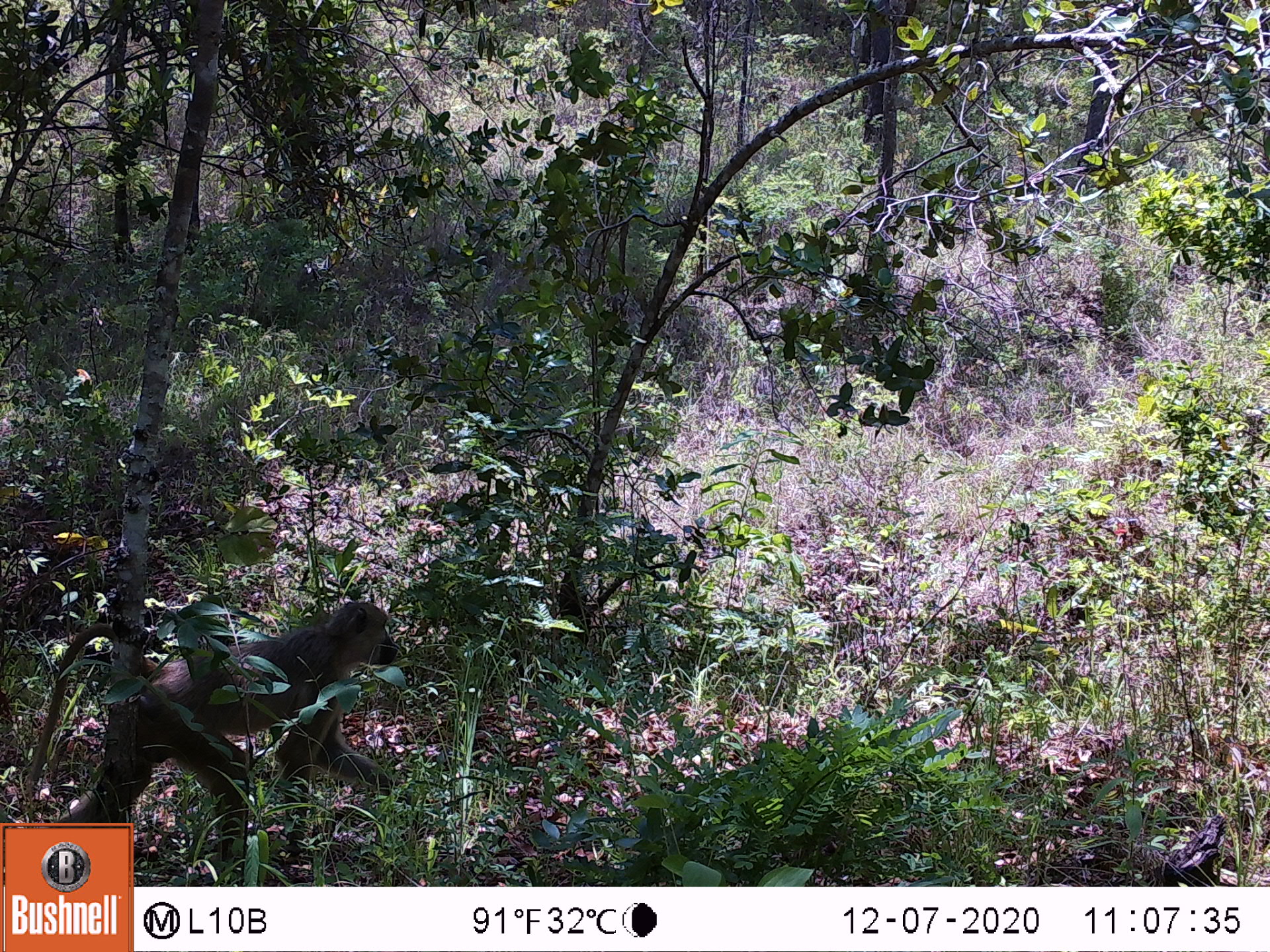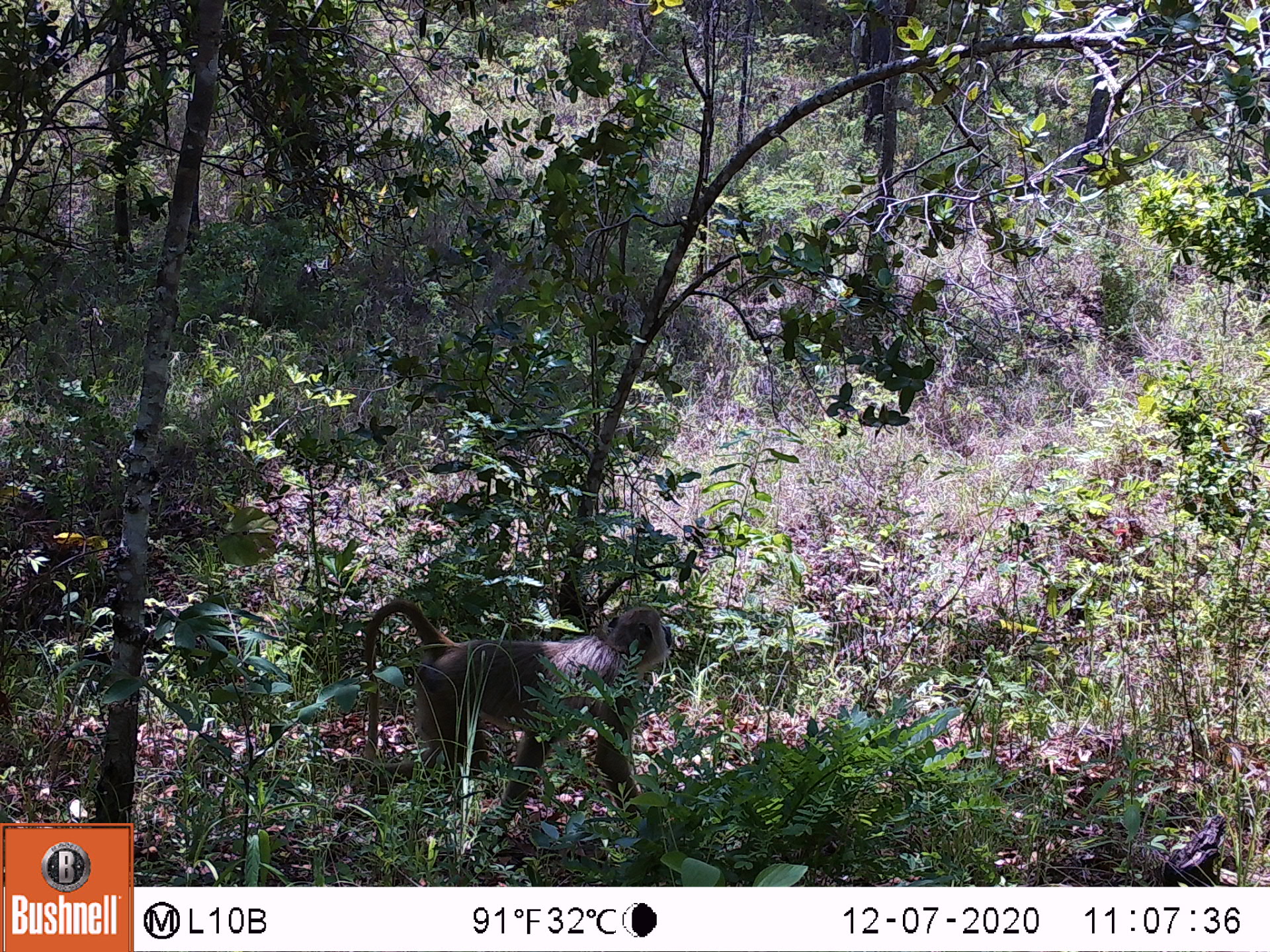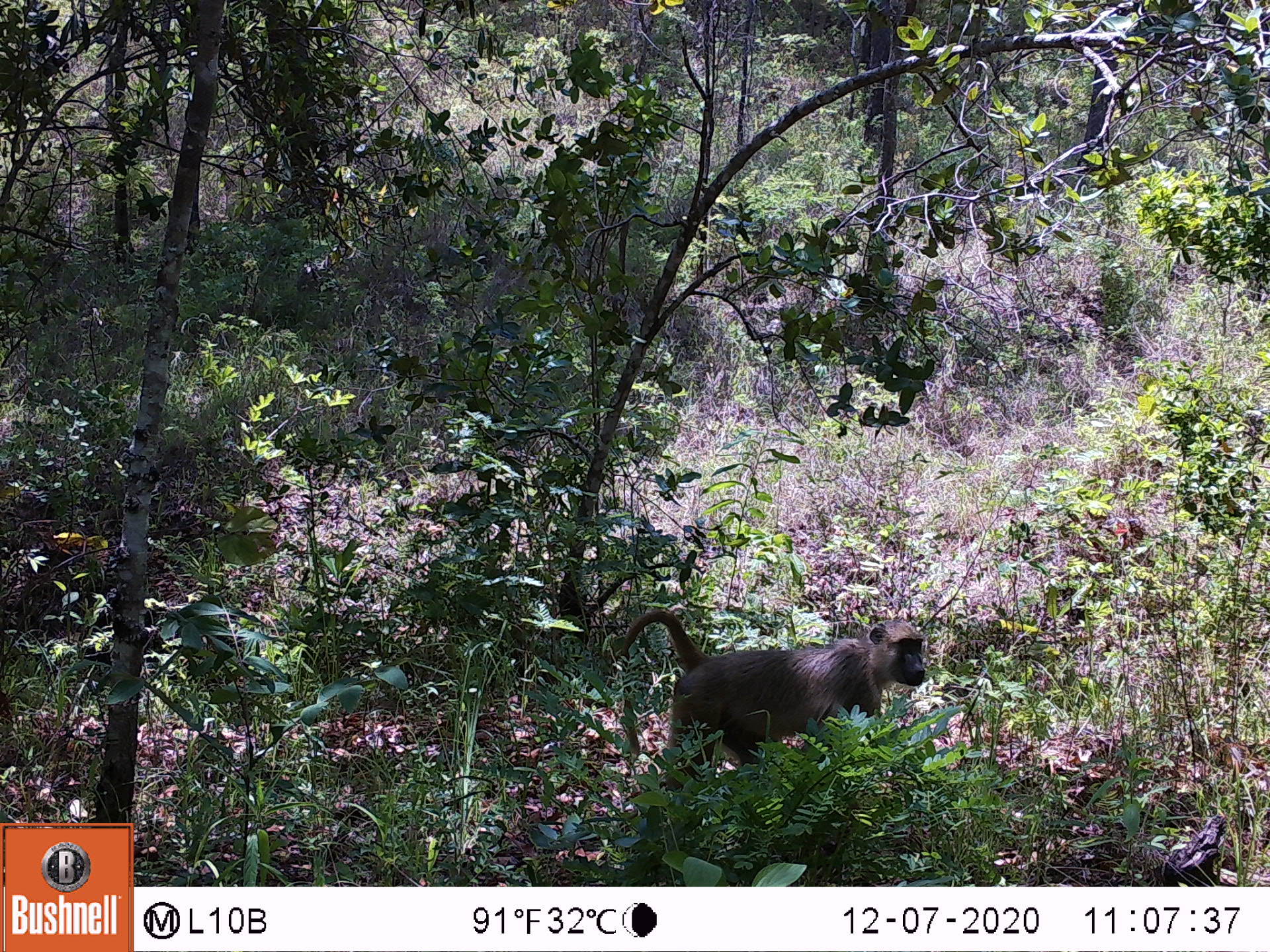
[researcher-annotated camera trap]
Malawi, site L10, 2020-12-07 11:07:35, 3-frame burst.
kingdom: Animalia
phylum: Chordata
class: Mammalia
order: Primates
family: Cercopithecidae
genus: Papio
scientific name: Papio cynocephalus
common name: yellow baboon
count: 1